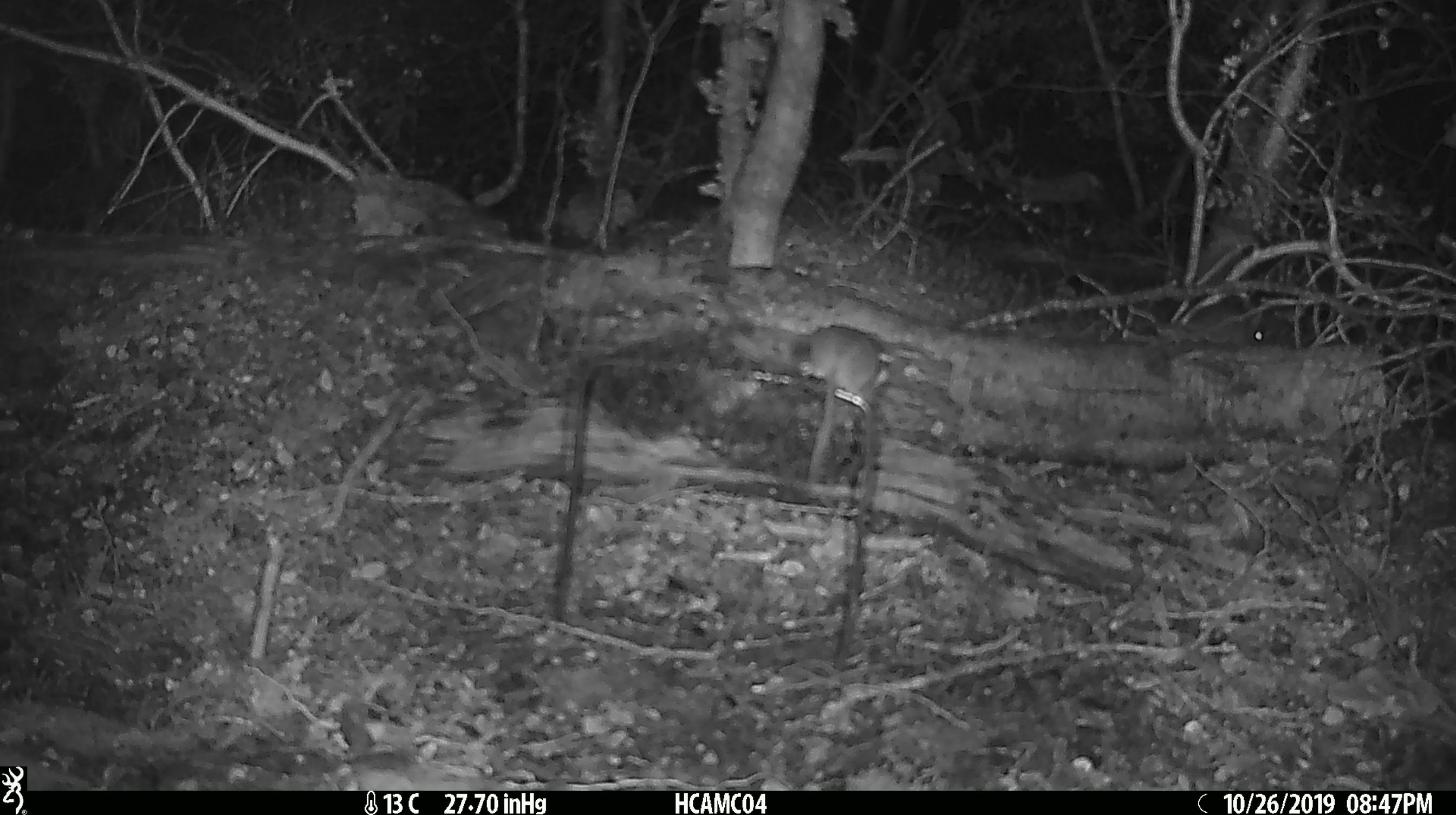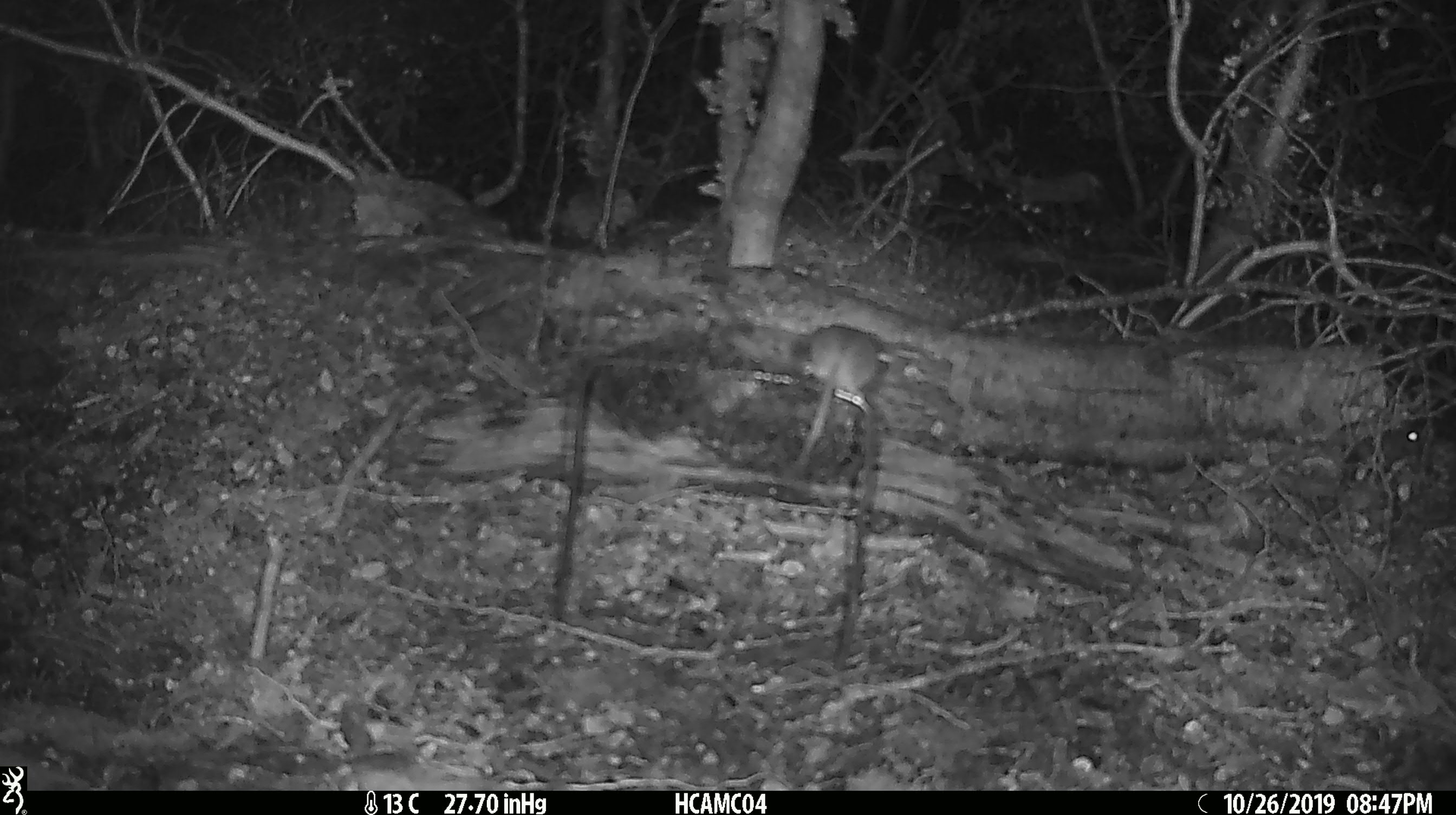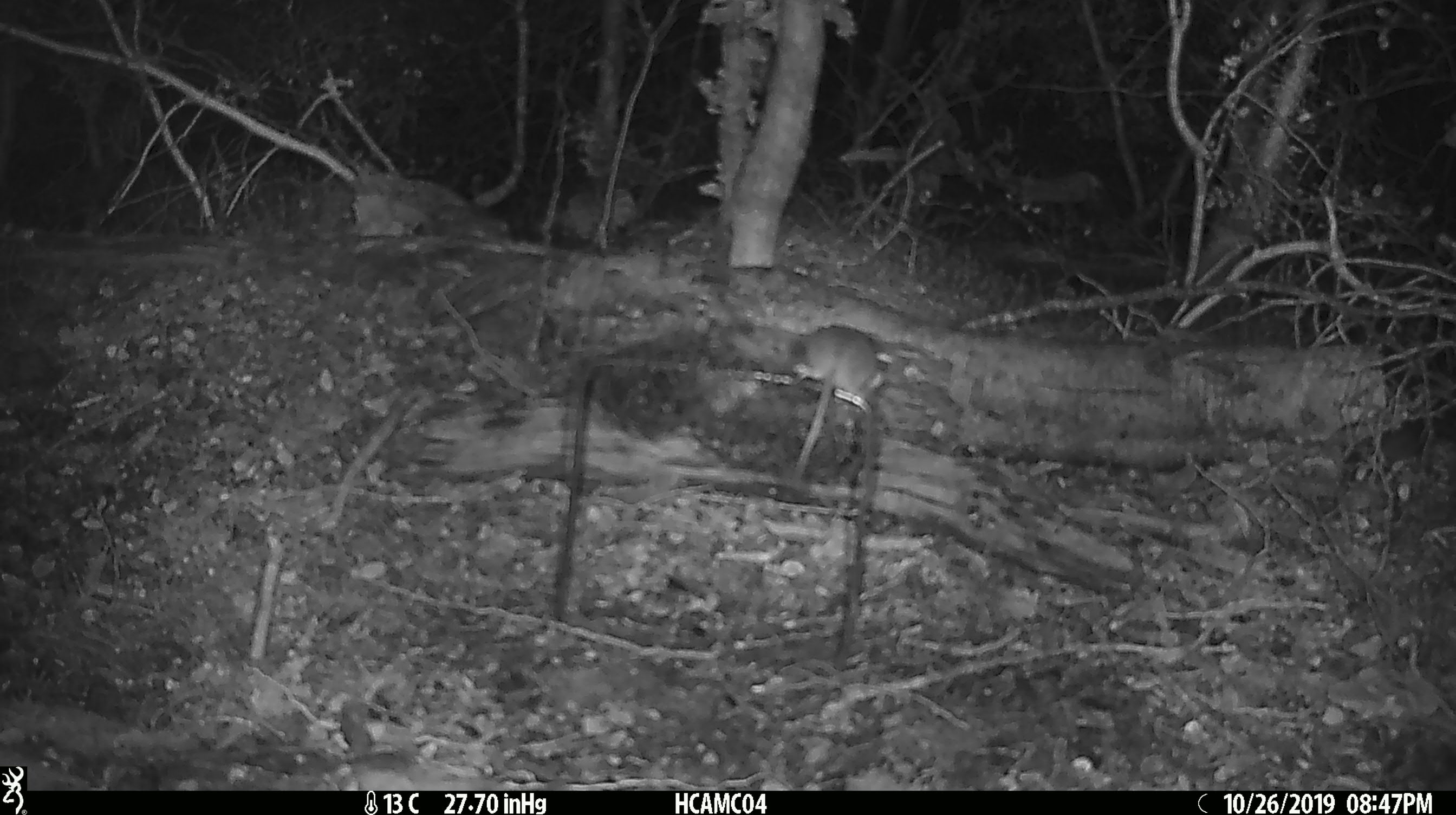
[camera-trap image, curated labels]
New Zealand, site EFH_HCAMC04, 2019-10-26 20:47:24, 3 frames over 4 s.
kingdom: Animalia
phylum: Chordata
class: Mammalia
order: Rodentia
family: Muridae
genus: Mus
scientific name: Mus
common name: mouse